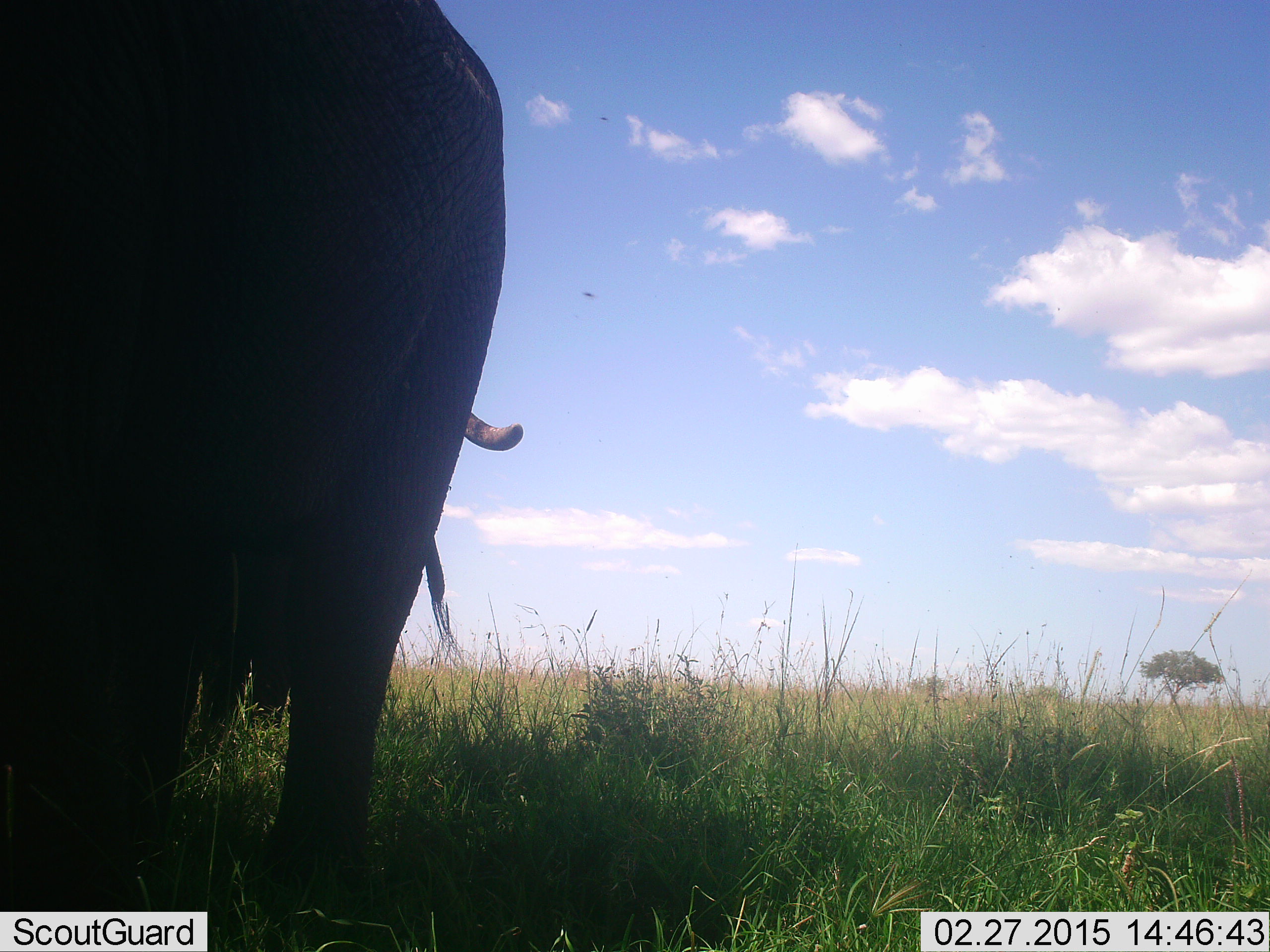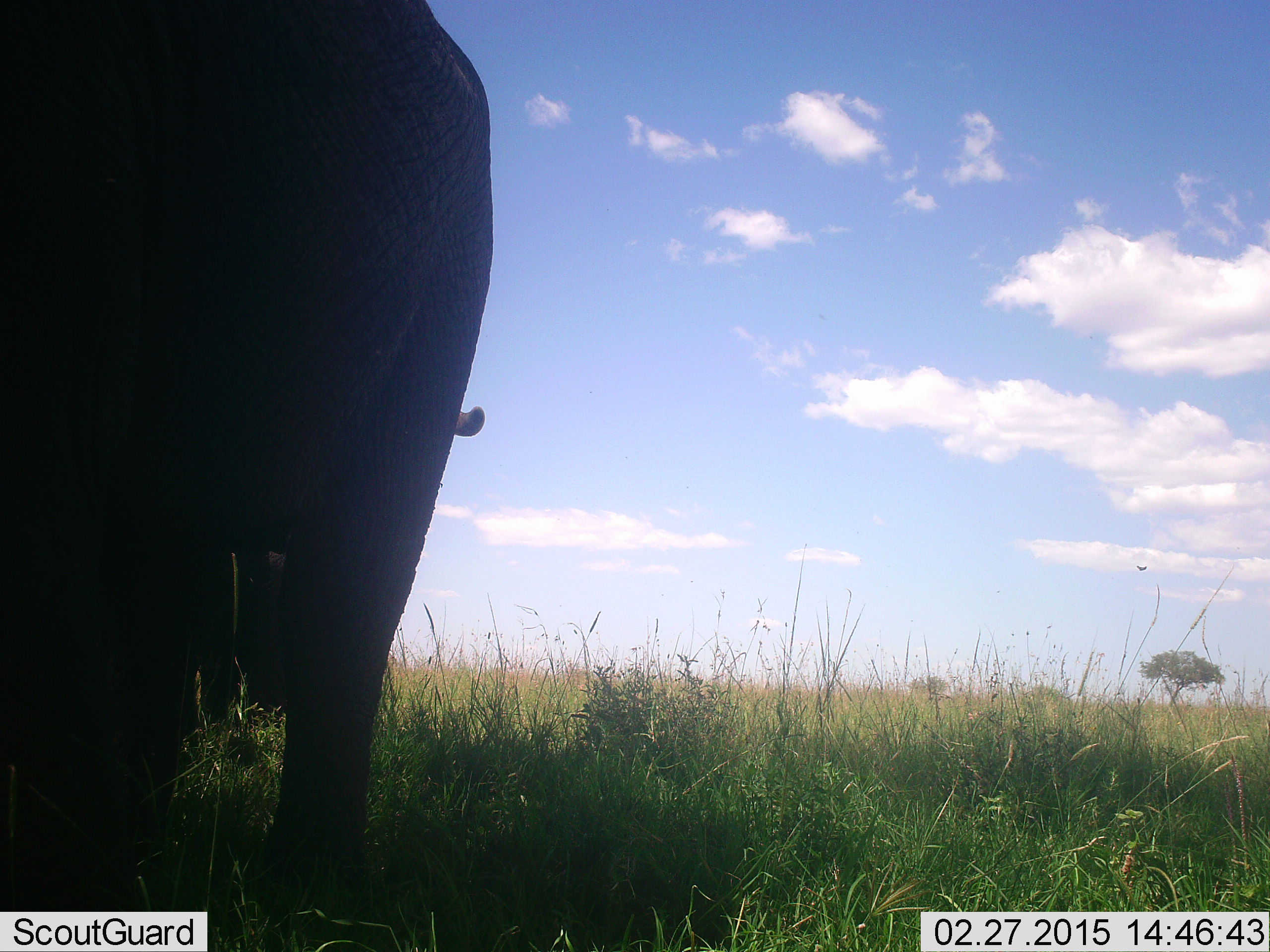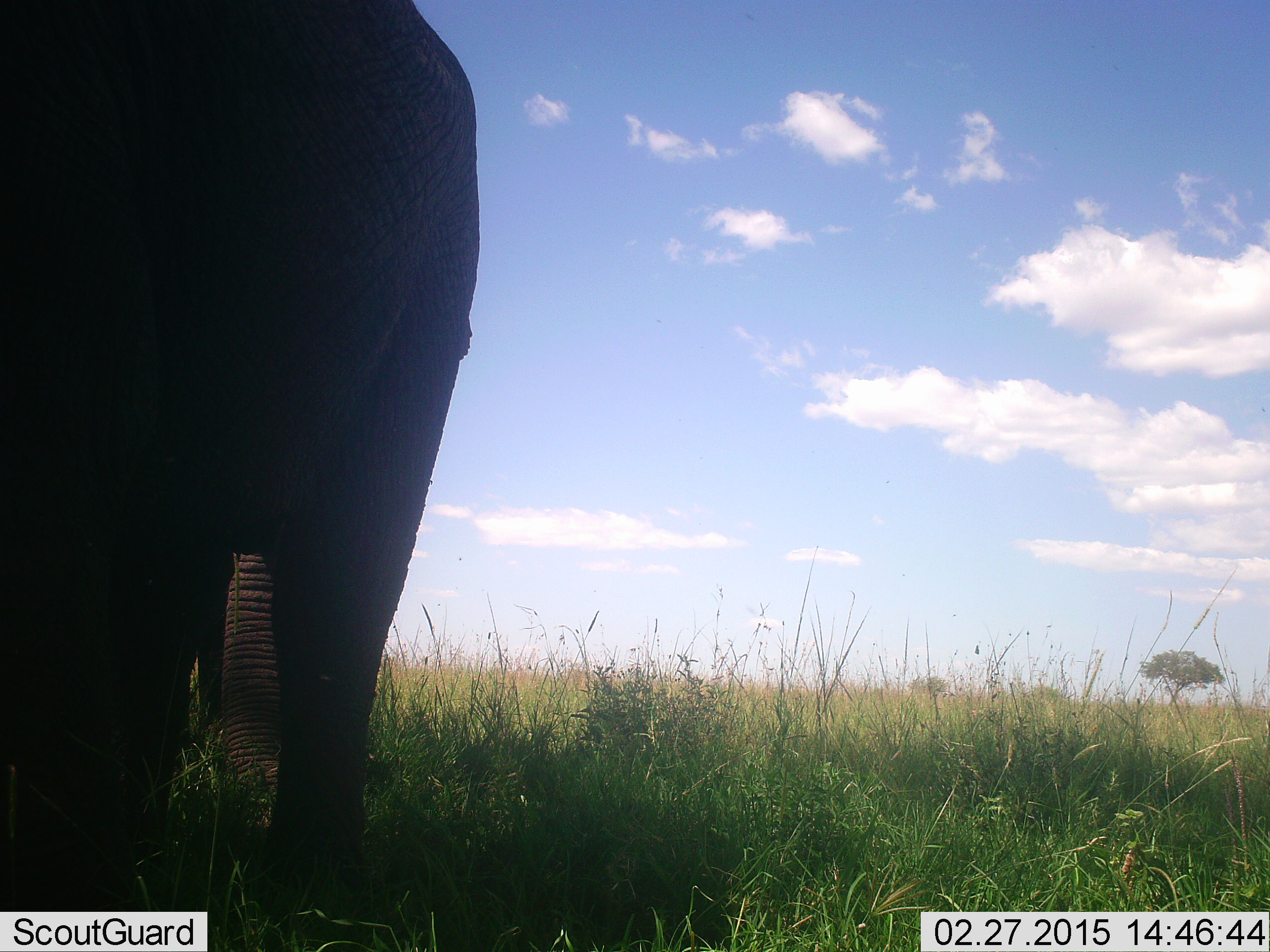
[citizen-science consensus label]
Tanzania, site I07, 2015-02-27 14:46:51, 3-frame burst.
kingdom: Animalia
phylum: Chordata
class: Mammalia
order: Proboscidea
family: Elephantidae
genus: Loxodonta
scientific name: Loxodonta africana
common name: african bush elephant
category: elephant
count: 2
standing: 90%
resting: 0%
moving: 0%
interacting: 0%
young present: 0%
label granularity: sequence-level